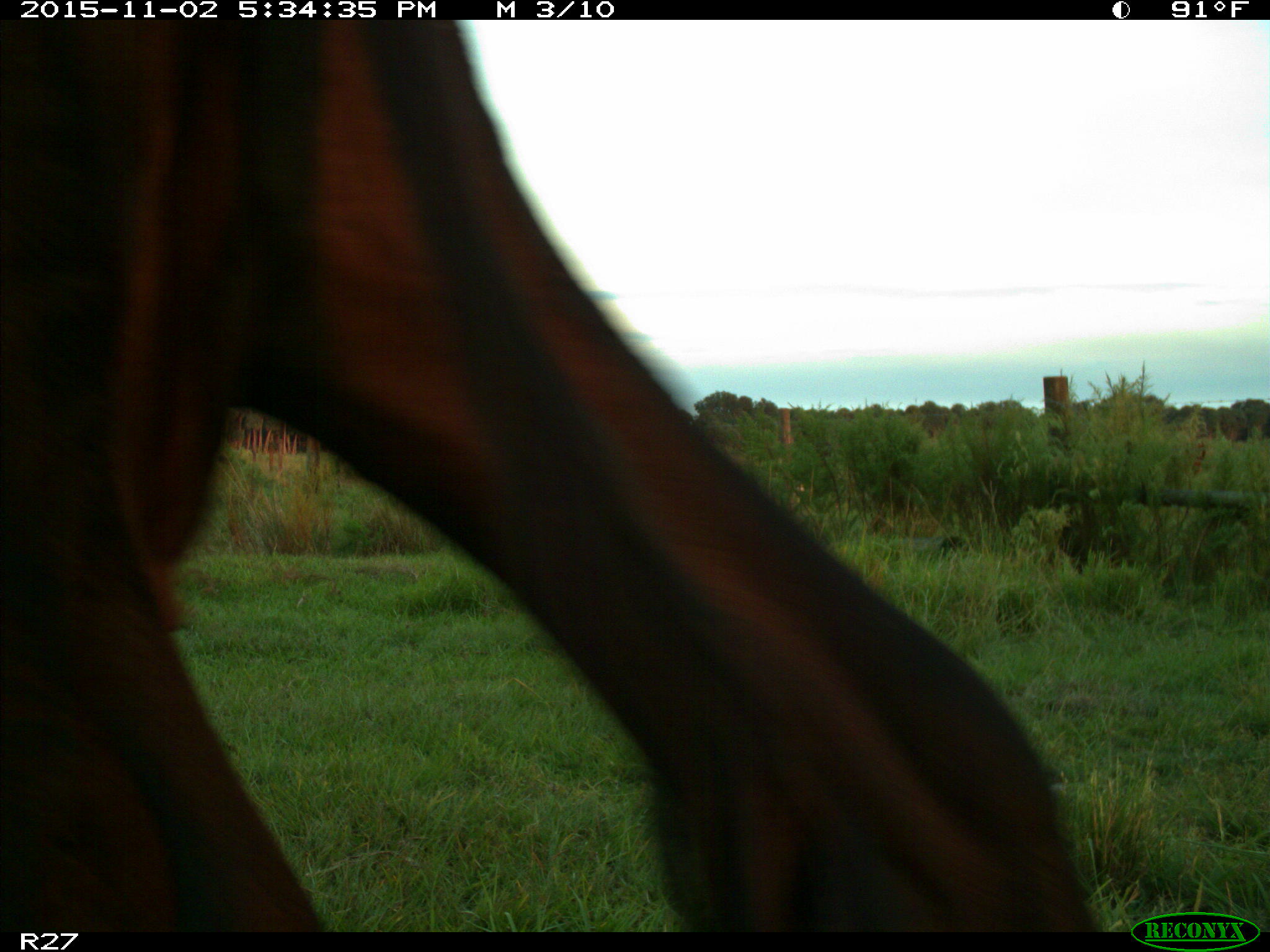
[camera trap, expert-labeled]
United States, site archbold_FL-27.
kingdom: Animalia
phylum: Chordata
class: Mammalia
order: Artiodactyla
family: Bovidae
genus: Bos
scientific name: Bos taurus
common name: domestic cow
Bos taurus (domestic cow).